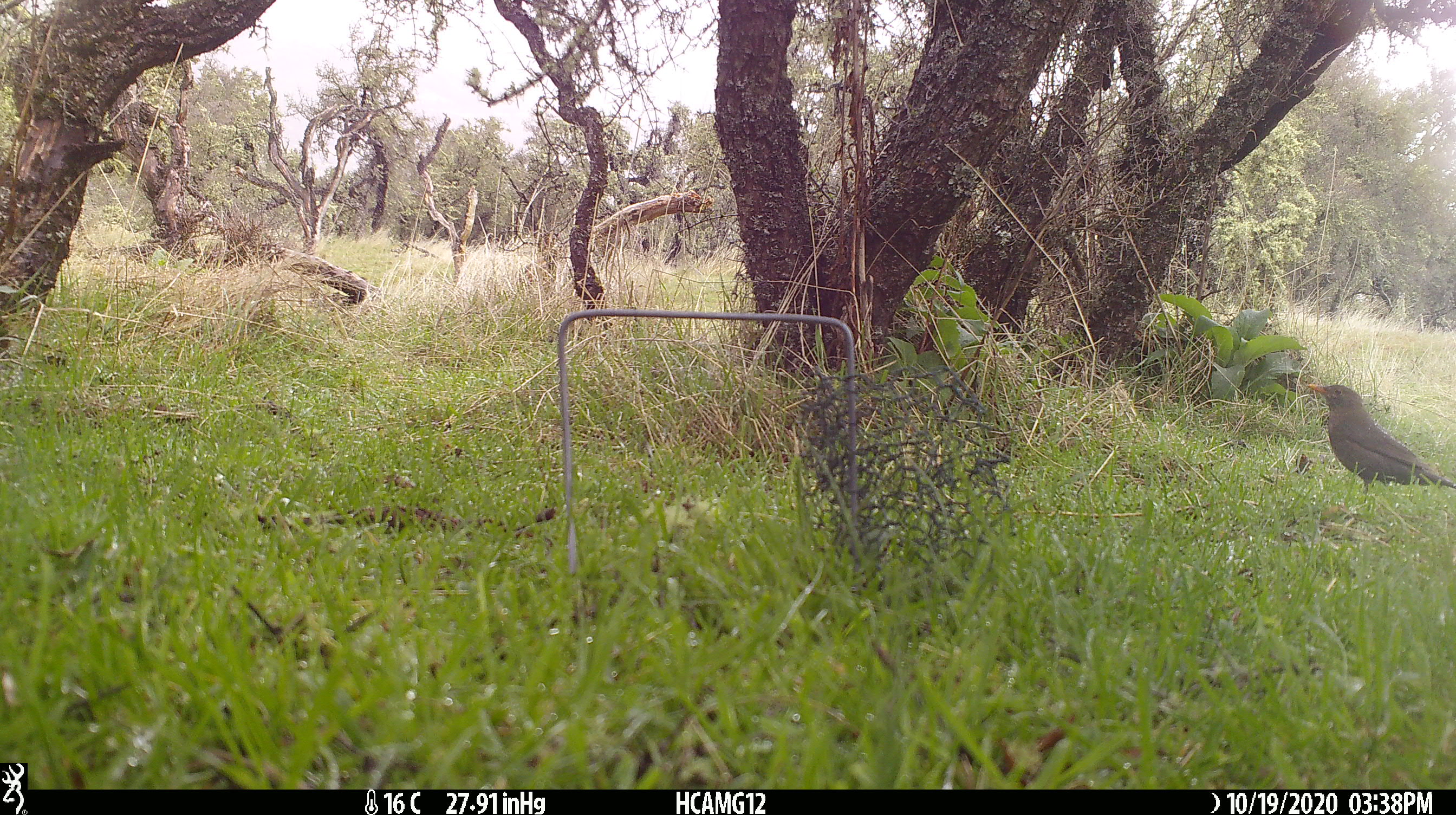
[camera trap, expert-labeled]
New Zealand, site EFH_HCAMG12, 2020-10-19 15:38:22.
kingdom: Animalia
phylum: Chordata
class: Aves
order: Passeriformes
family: Turdidae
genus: Turdus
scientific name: Turdus merula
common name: eurasian blackbird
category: blackbird